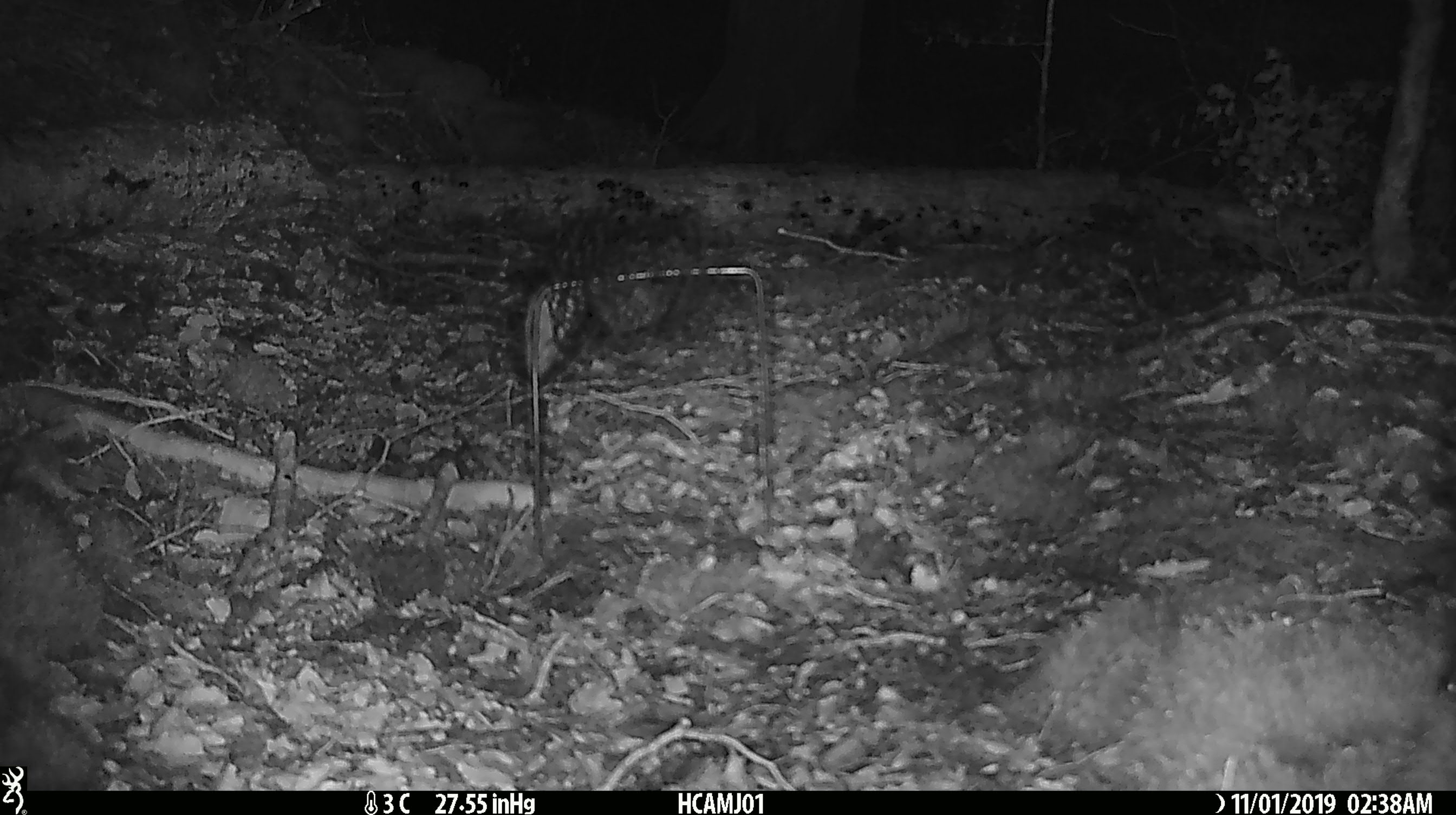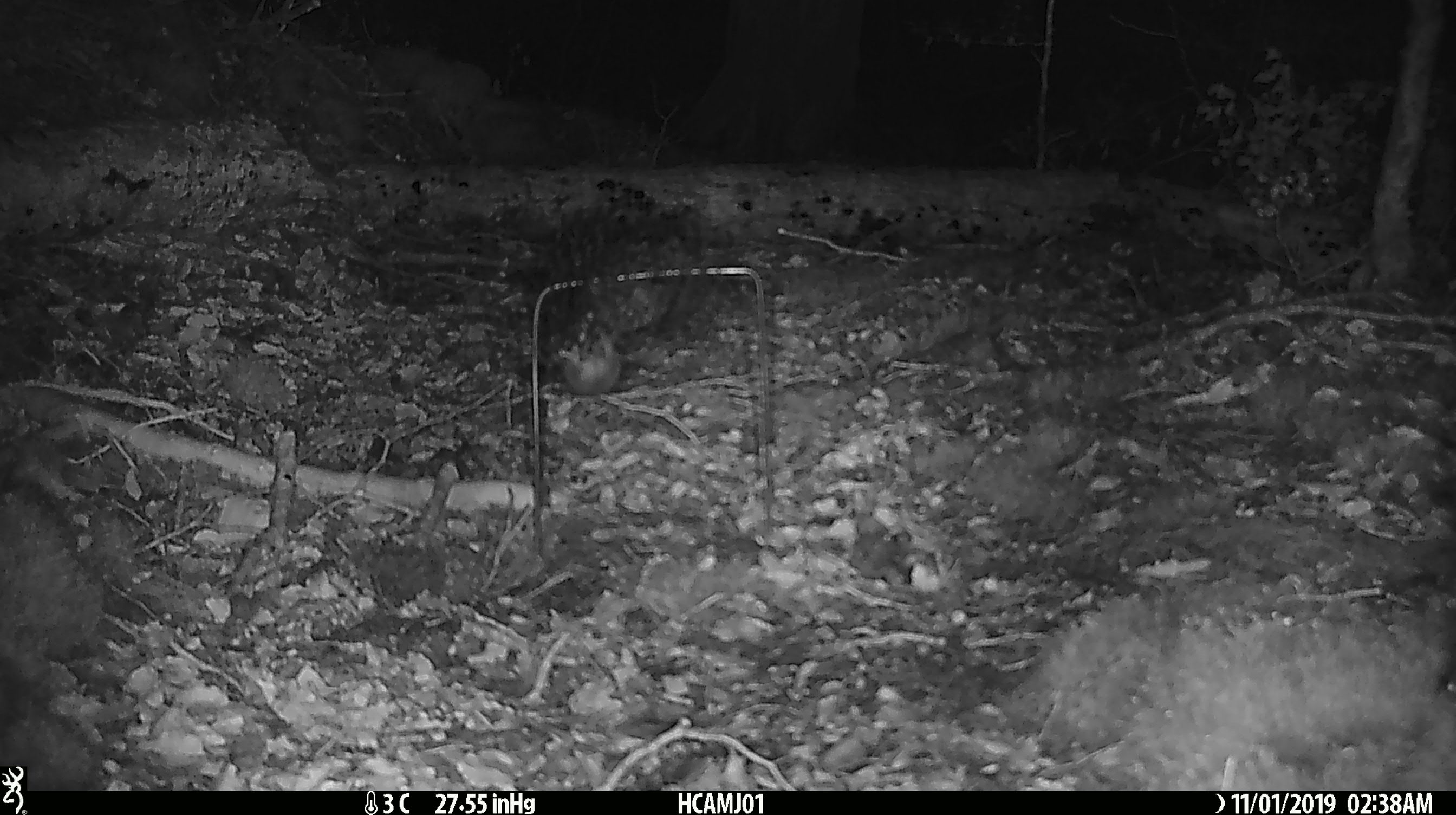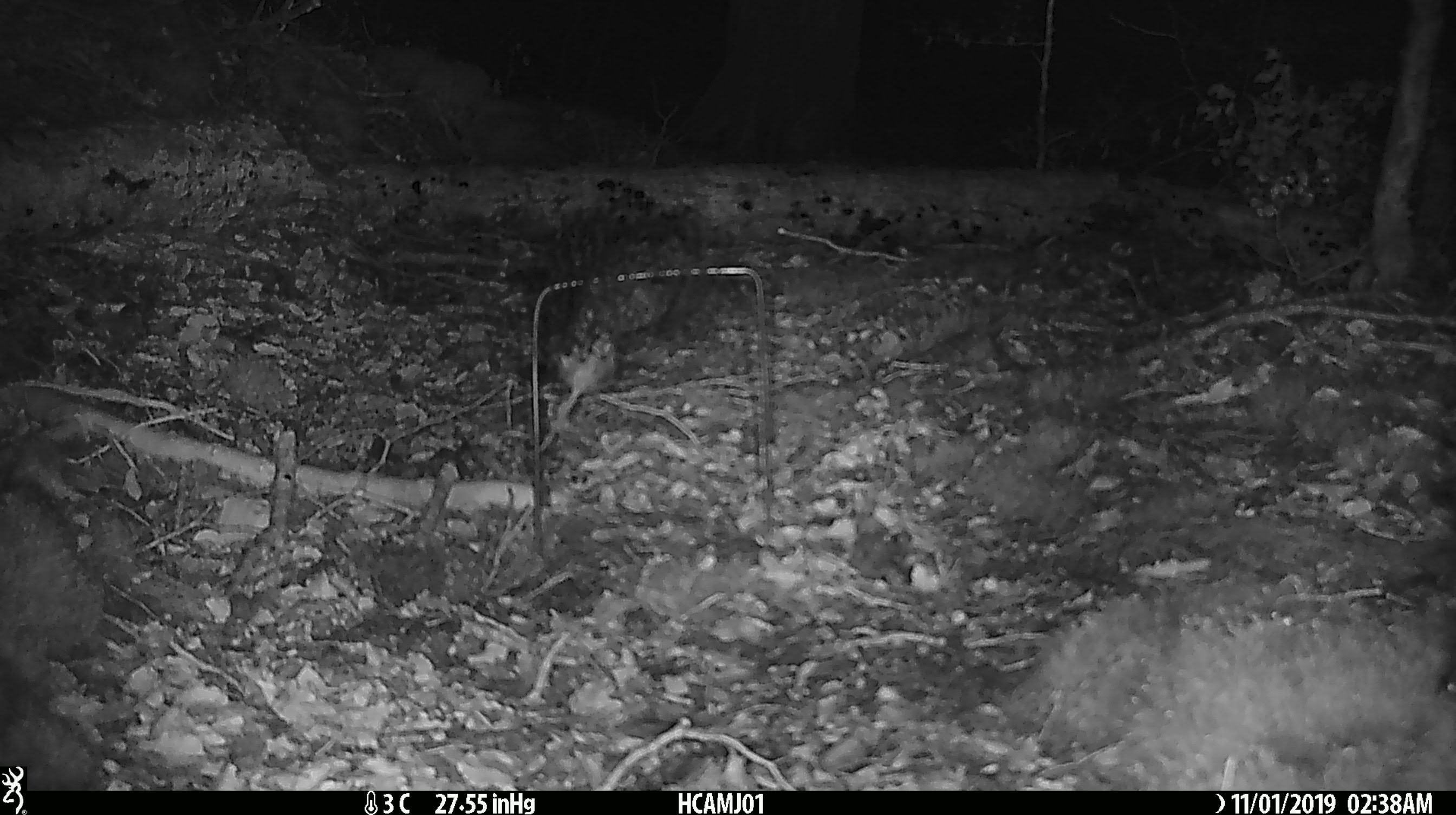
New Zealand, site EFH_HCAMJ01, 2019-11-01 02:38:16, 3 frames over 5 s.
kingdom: Animalia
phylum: Chordata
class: Mammalia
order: Rodentia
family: Muridae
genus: Mus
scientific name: Mus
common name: mouse